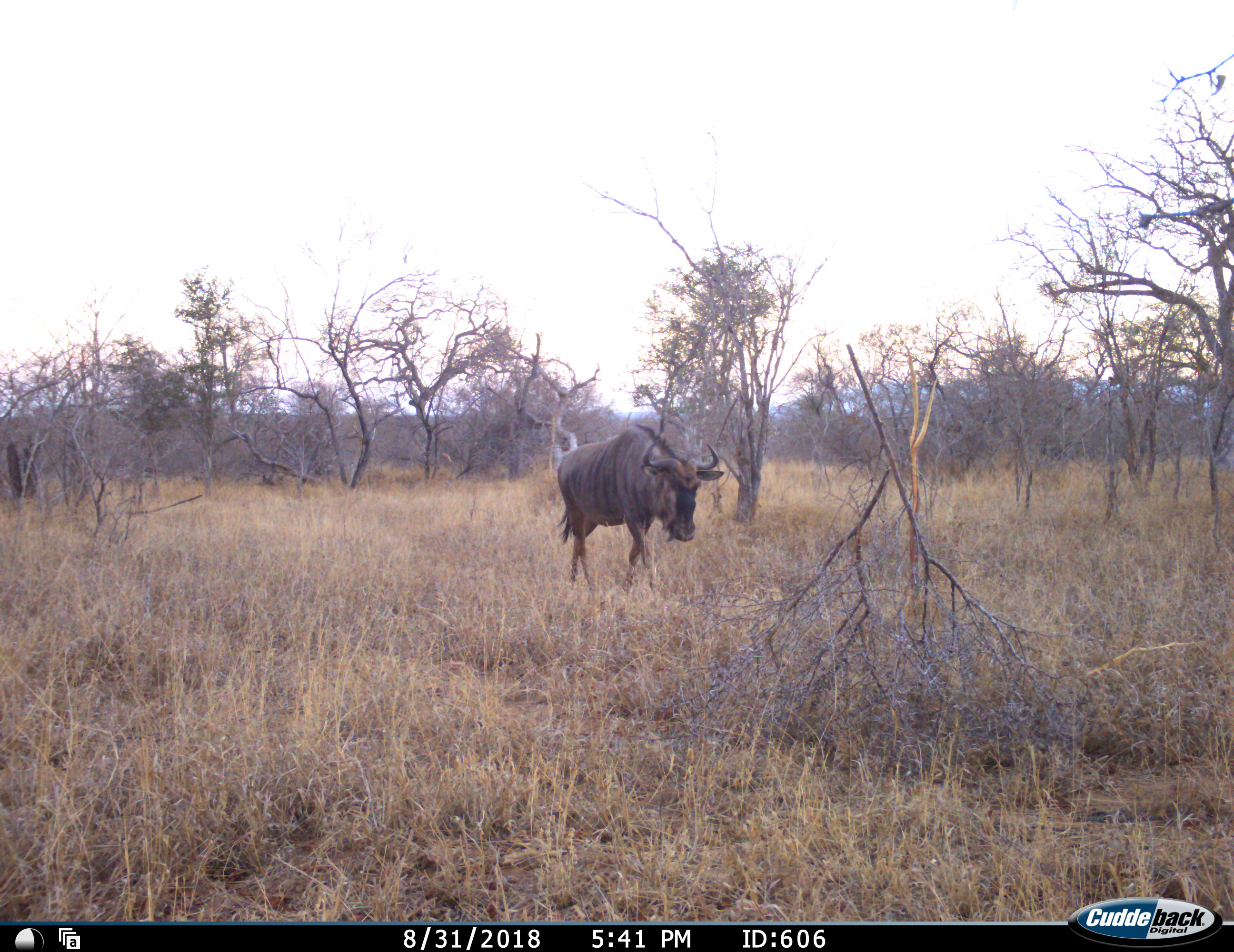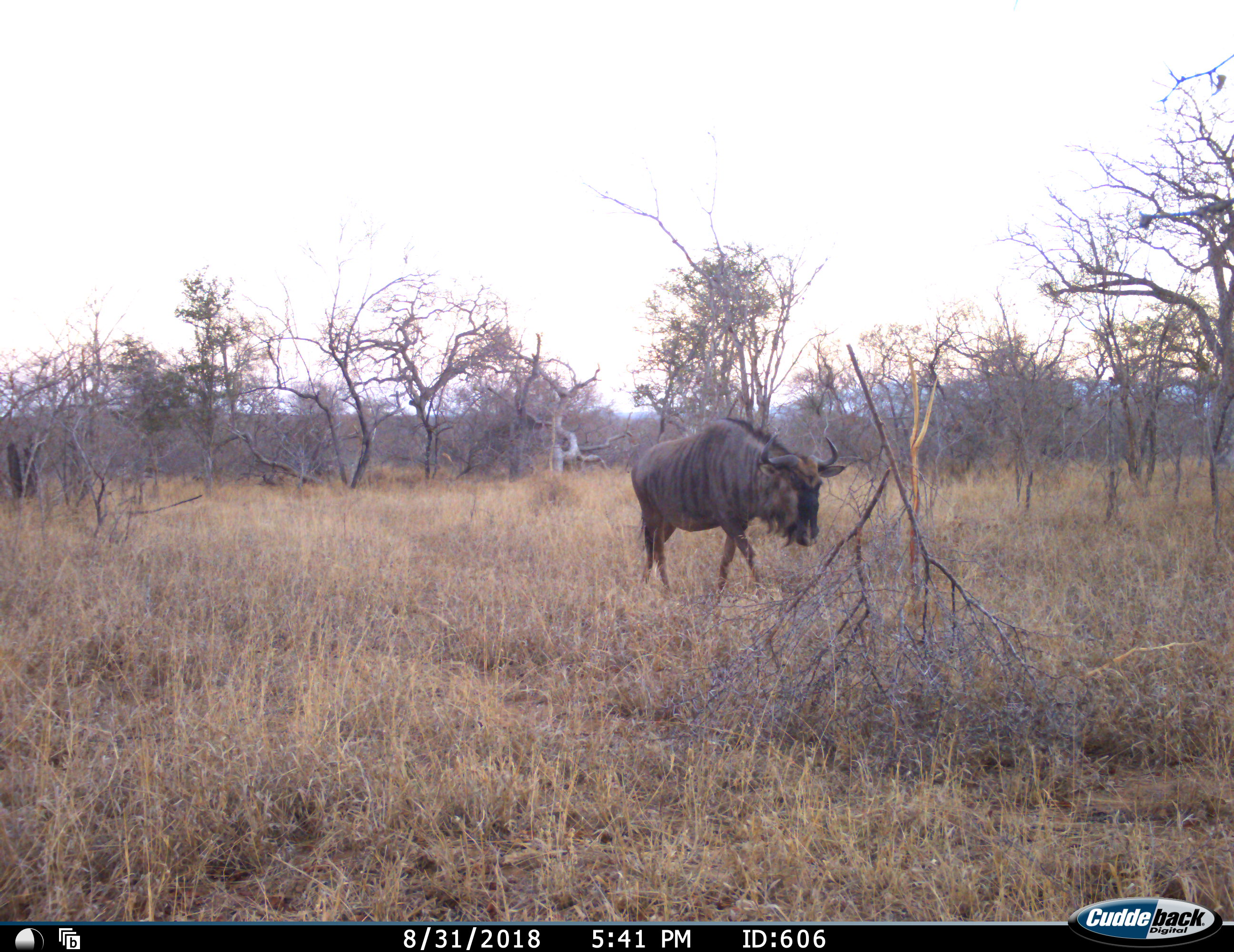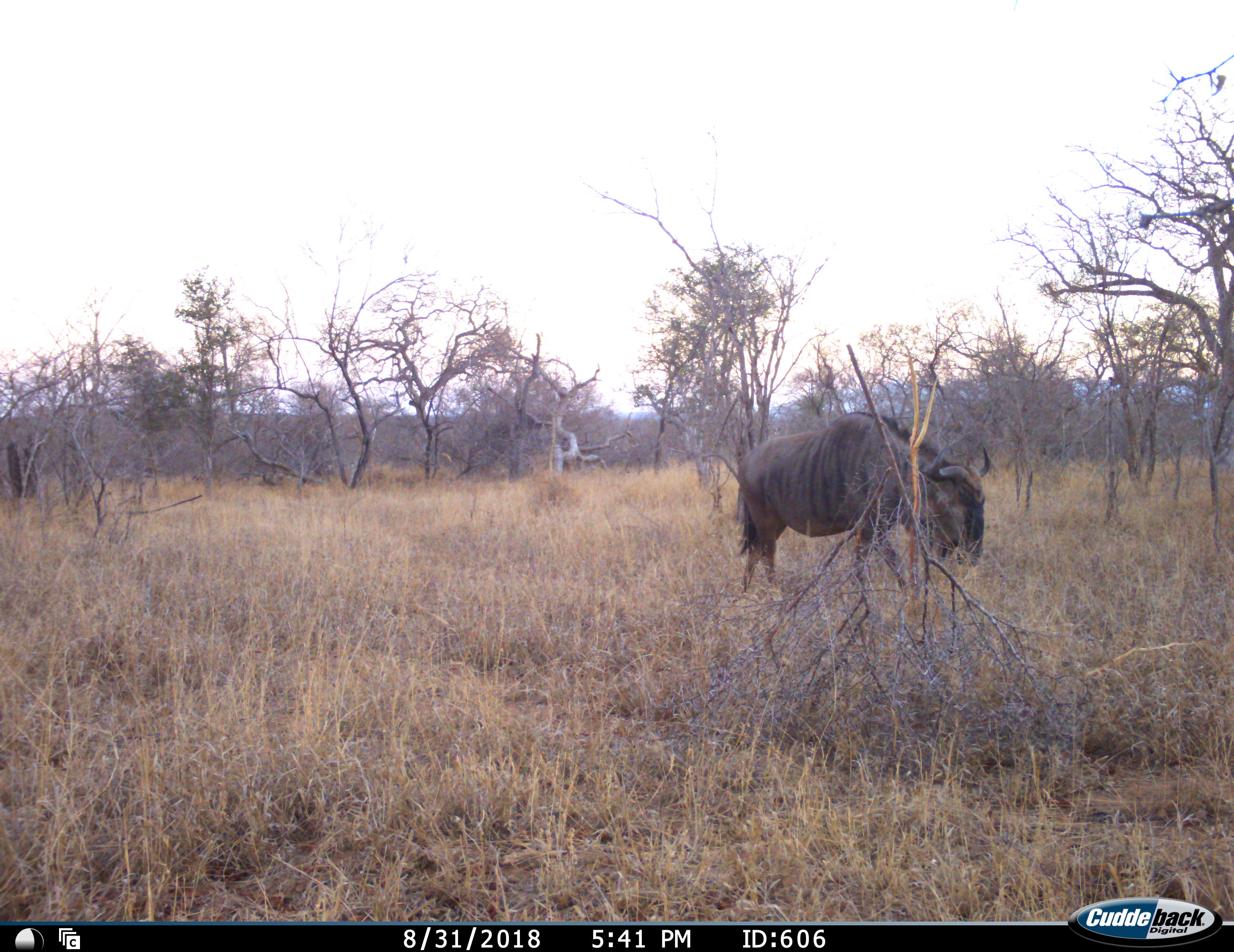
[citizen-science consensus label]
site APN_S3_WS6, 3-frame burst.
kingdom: Animalia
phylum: Chordata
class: Mammalia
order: Artiodactyla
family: Bovidae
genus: Connochaetes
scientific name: Connochaetes taurinus taurinus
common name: blue wildebeest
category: wildebeestblue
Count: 1.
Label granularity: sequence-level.